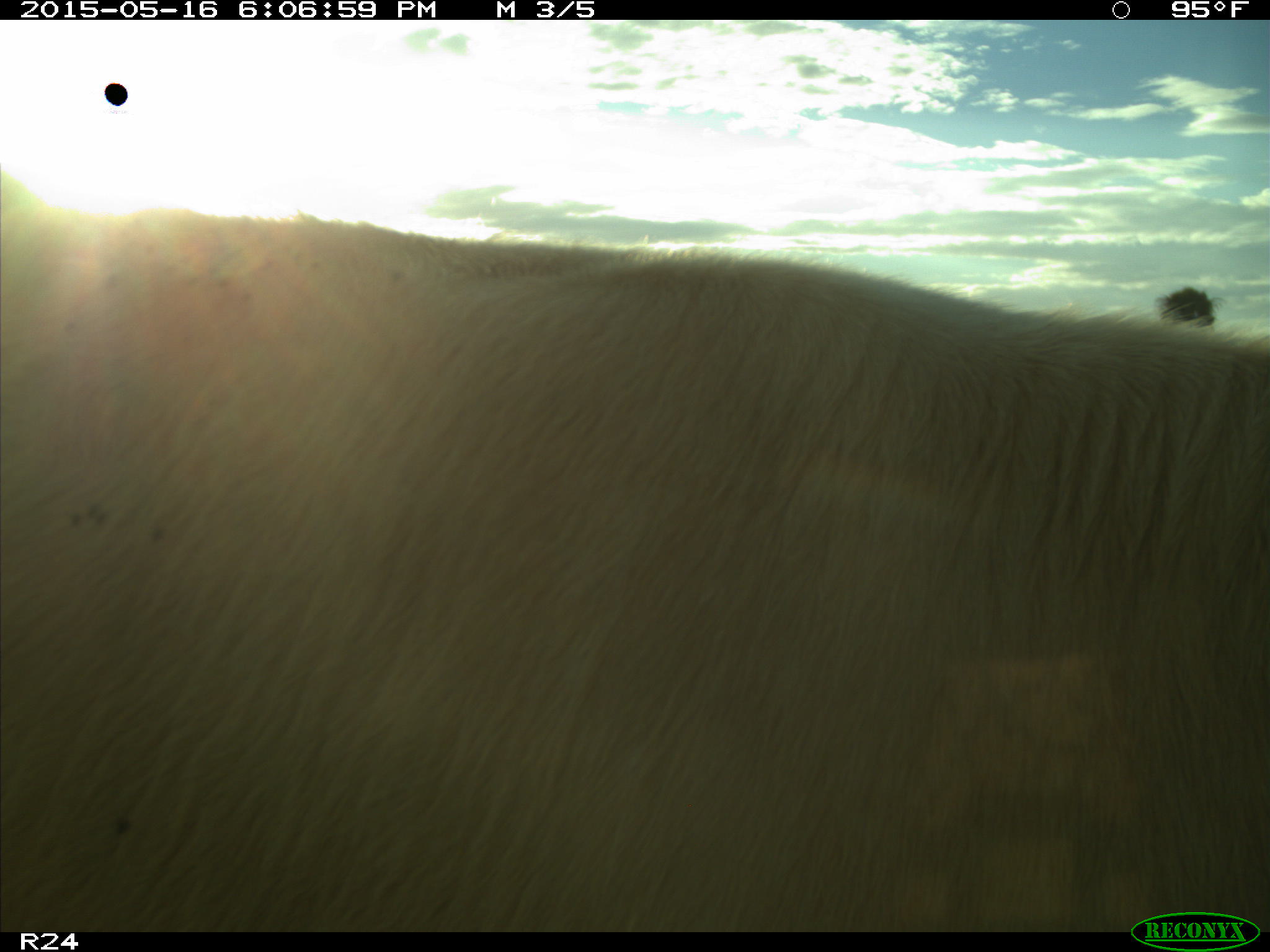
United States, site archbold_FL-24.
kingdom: Animalia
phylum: Chordata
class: Mammalia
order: Artiodactyla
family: Bovidae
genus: Bos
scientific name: Bos taurus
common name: domestic cow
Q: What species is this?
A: Bos taurus (domestic cow).